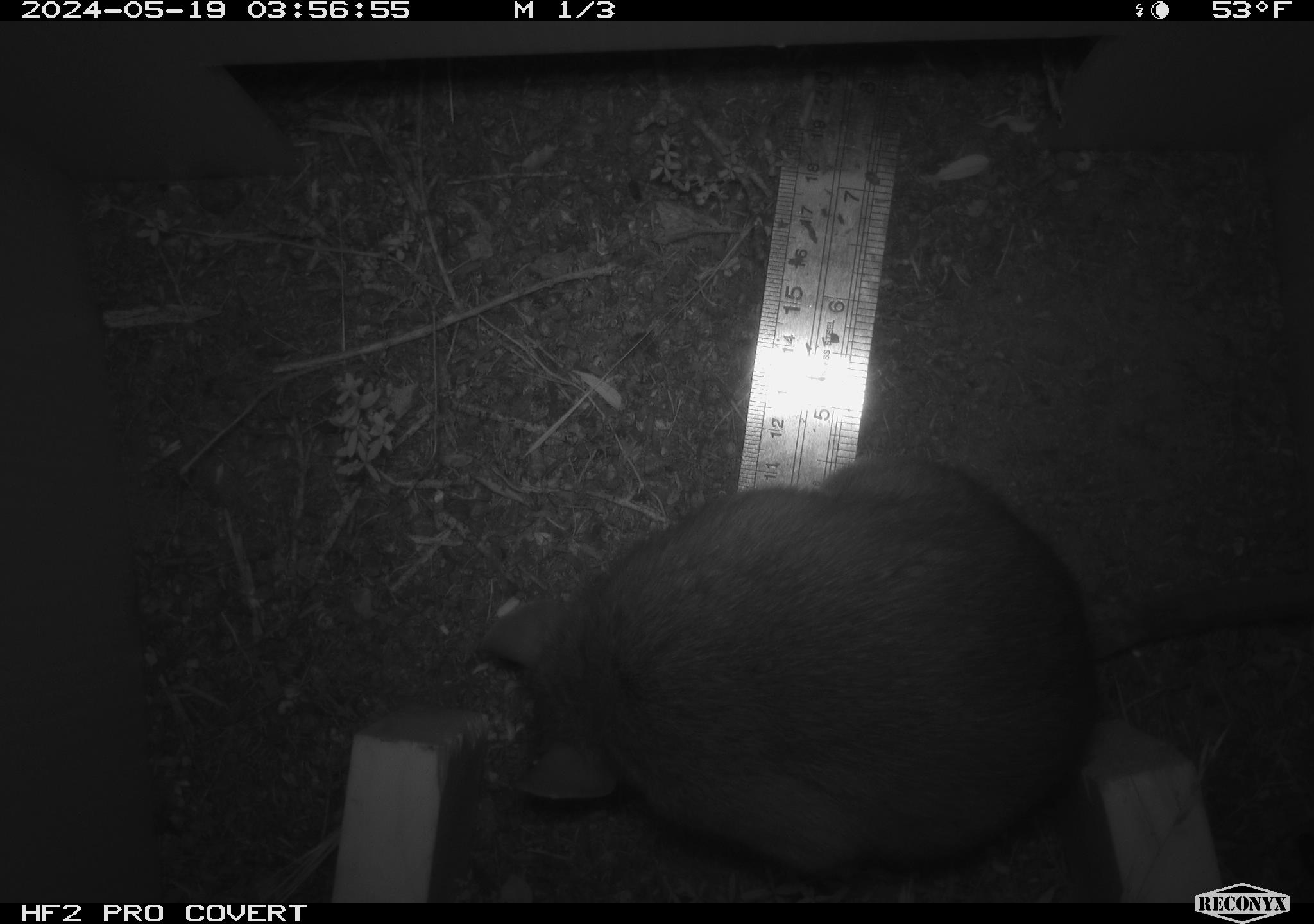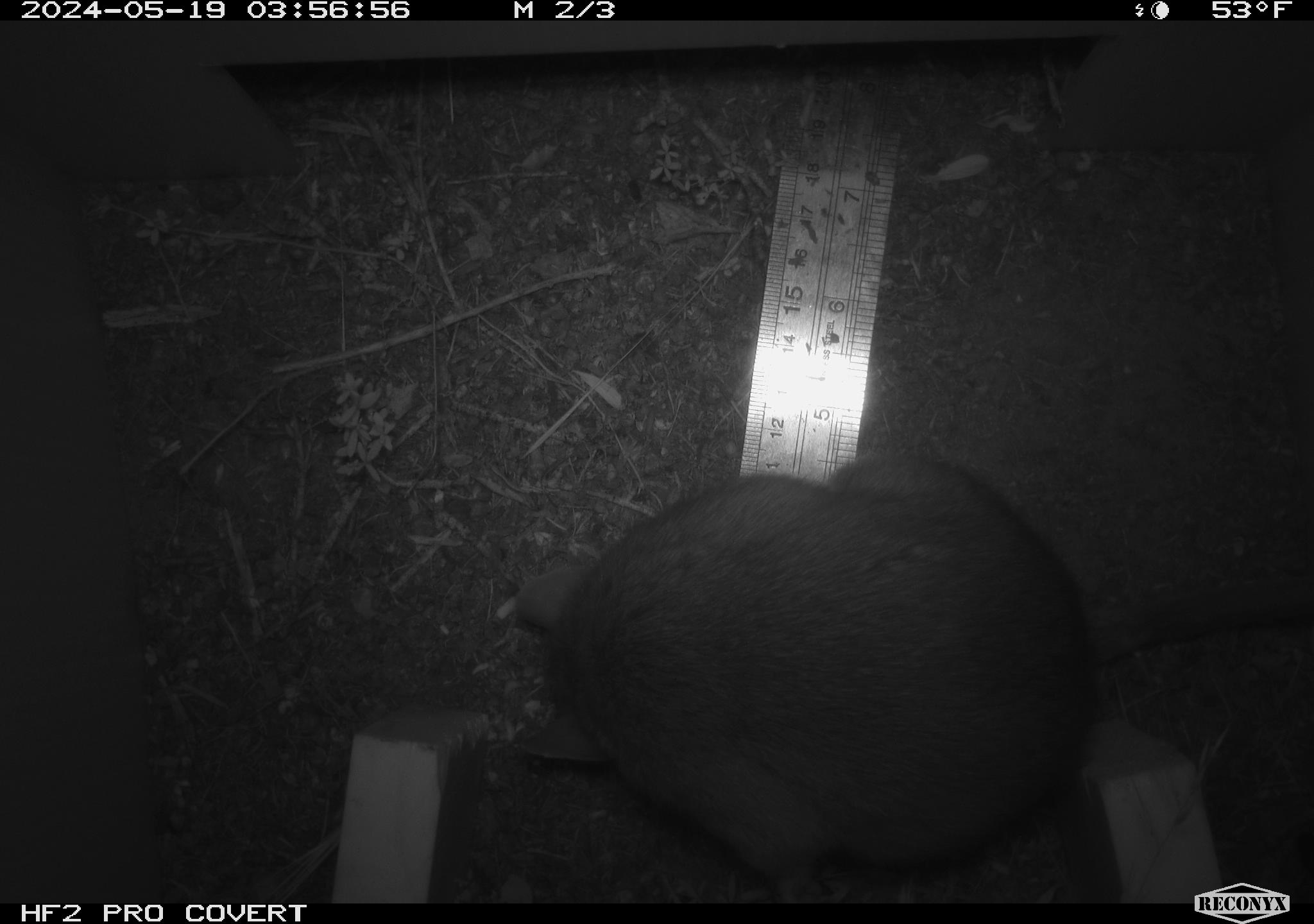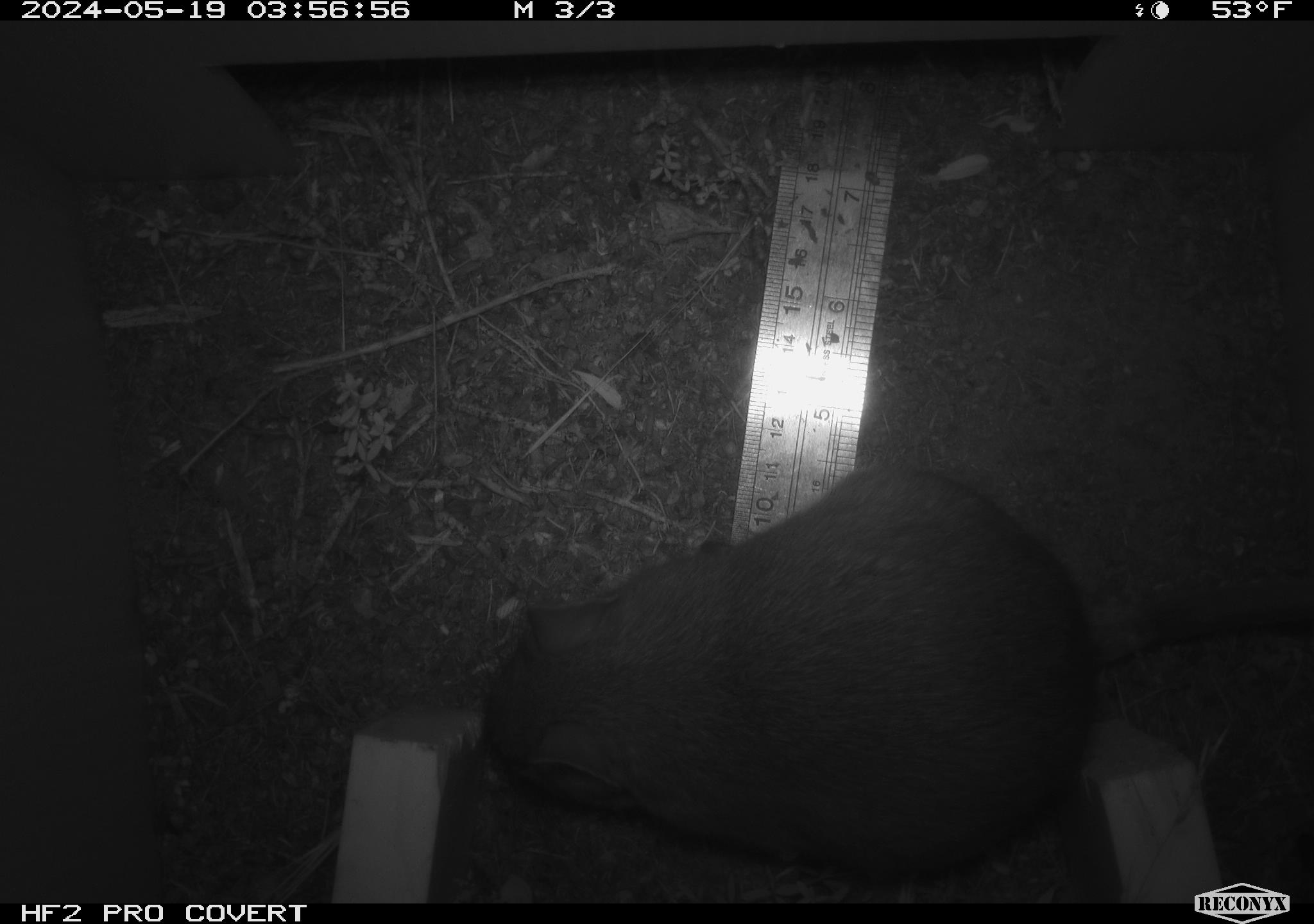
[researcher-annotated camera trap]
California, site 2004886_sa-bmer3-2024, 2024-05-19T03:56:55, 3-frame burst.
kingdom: Animalia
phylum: Chordata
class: Mammalia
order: Rodentia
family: Muridae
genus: Rattus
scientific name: Rattus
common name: rat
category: rattus species